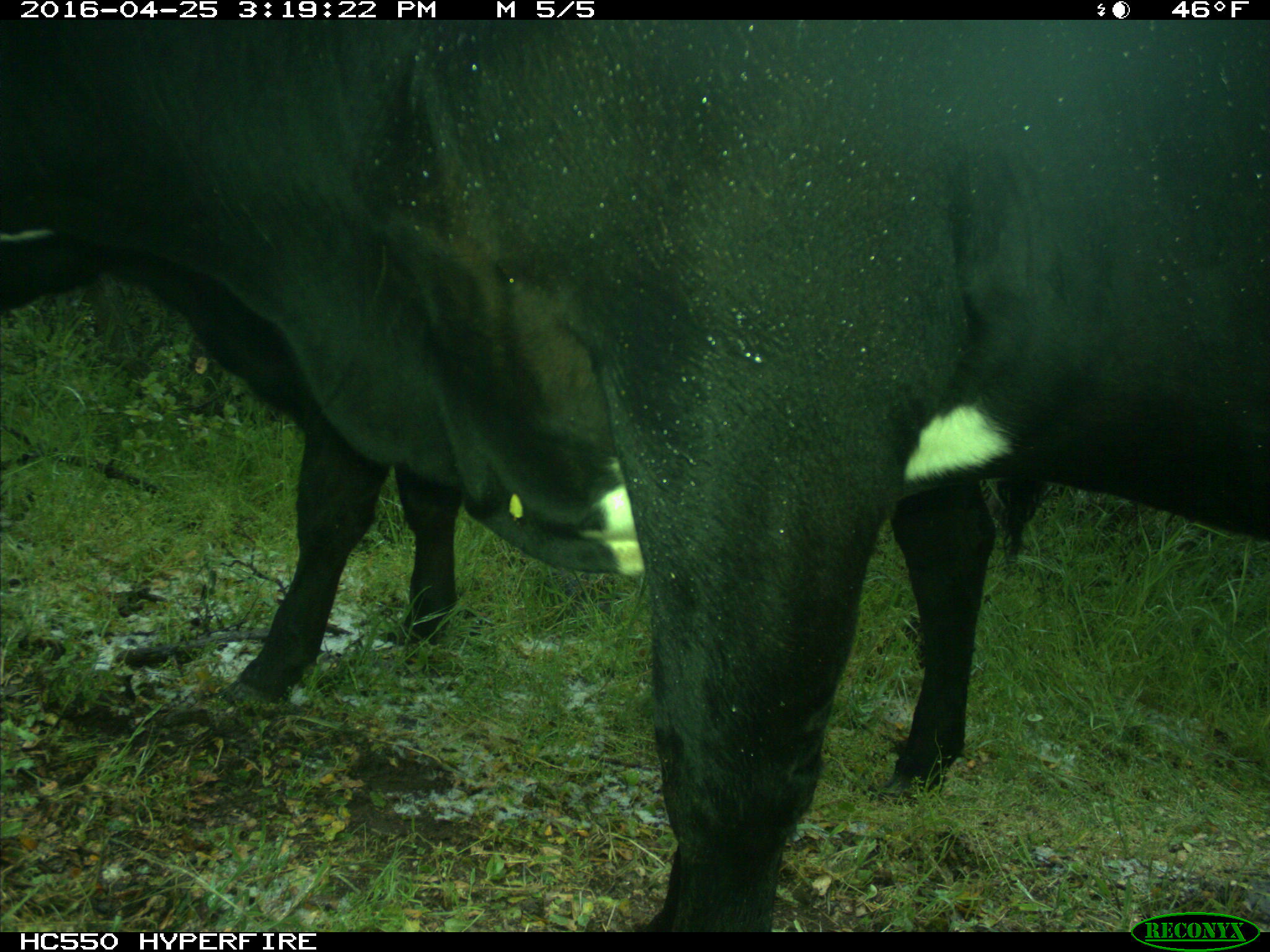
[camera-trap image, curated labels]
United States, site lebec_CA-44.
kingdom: Animalia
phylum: Chordata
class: Mammalia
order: Artiodactyla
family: Bovidae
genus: Bos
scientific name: Bos taurus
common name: domestic cow